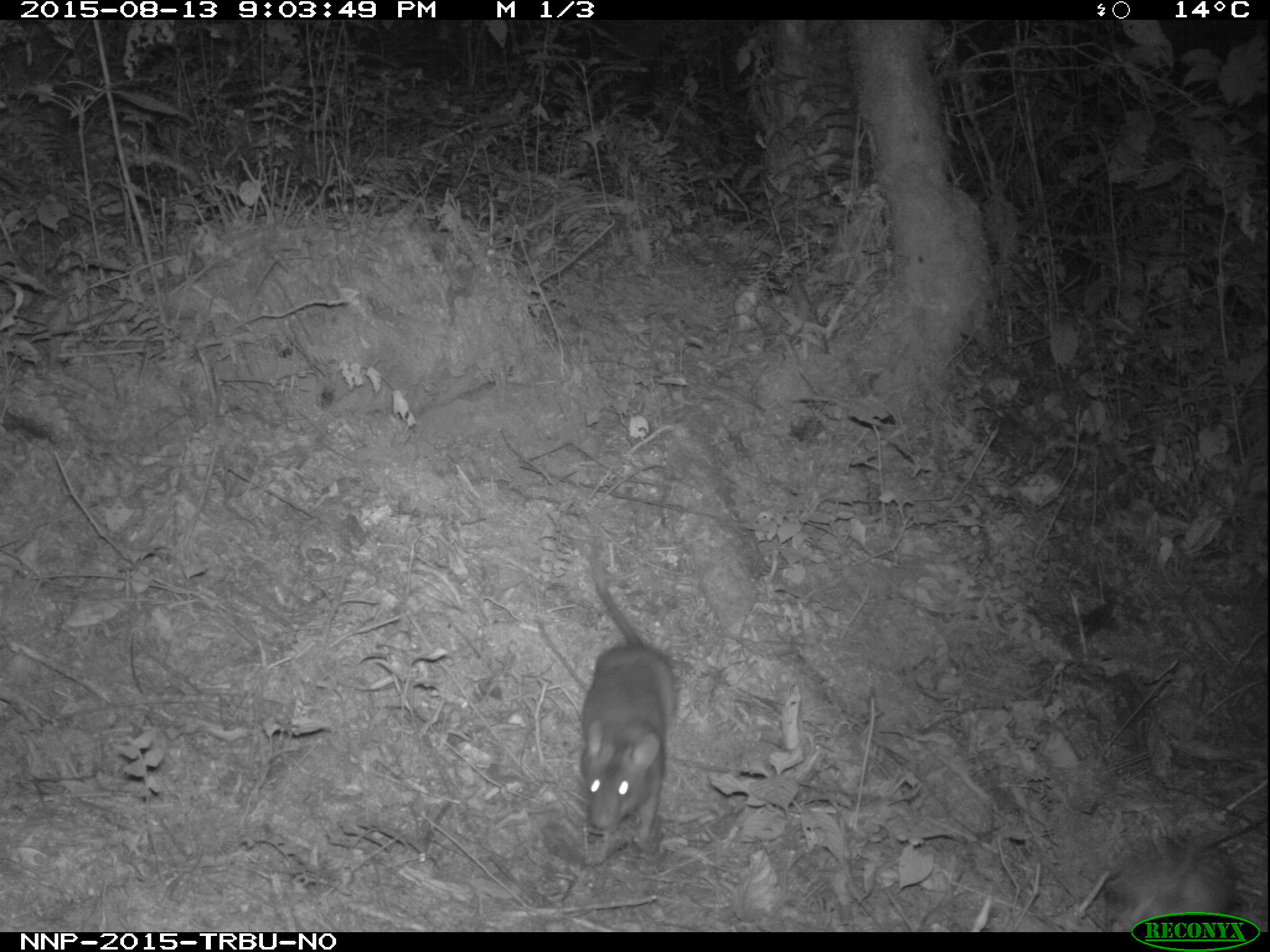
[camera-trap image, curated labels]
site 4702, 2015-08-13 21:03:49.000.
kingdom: Animalia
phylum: Chordata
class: Mammalia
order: Rodentia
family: Nesomyidae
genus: Cricetomys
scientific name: Cricetomys gambianus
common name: african giant pouched rat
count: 1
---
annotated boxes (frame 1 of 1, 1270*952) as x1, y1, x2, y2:
cricetomys gambianus: 579, 545, 675, 841